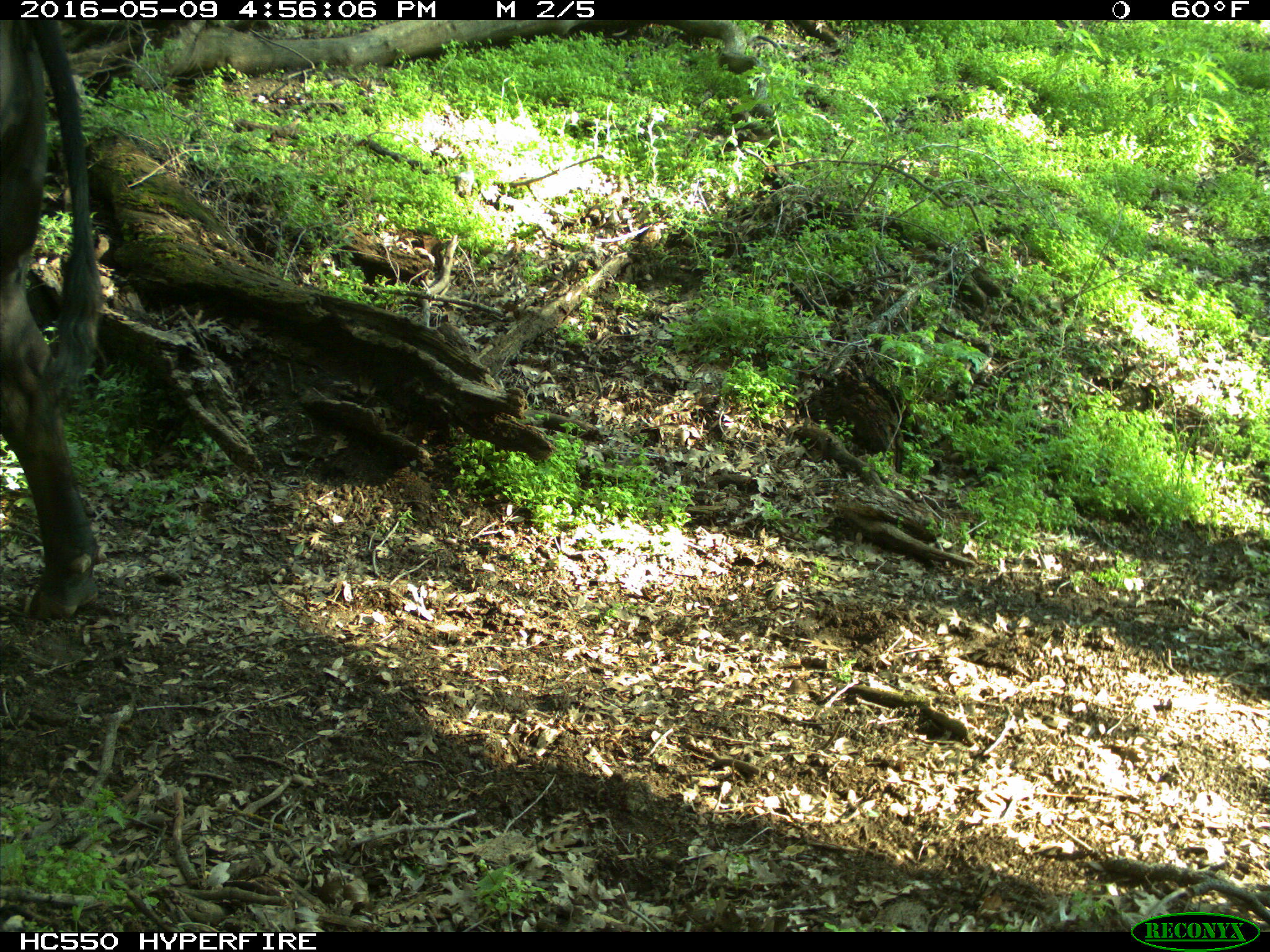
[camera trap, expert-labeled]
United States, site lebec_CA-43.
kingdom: Animalia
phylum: Chordata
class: Mammalia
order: Artiodactyla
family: Bovidae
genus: Bos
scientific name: Bos taurus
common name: domestic cow